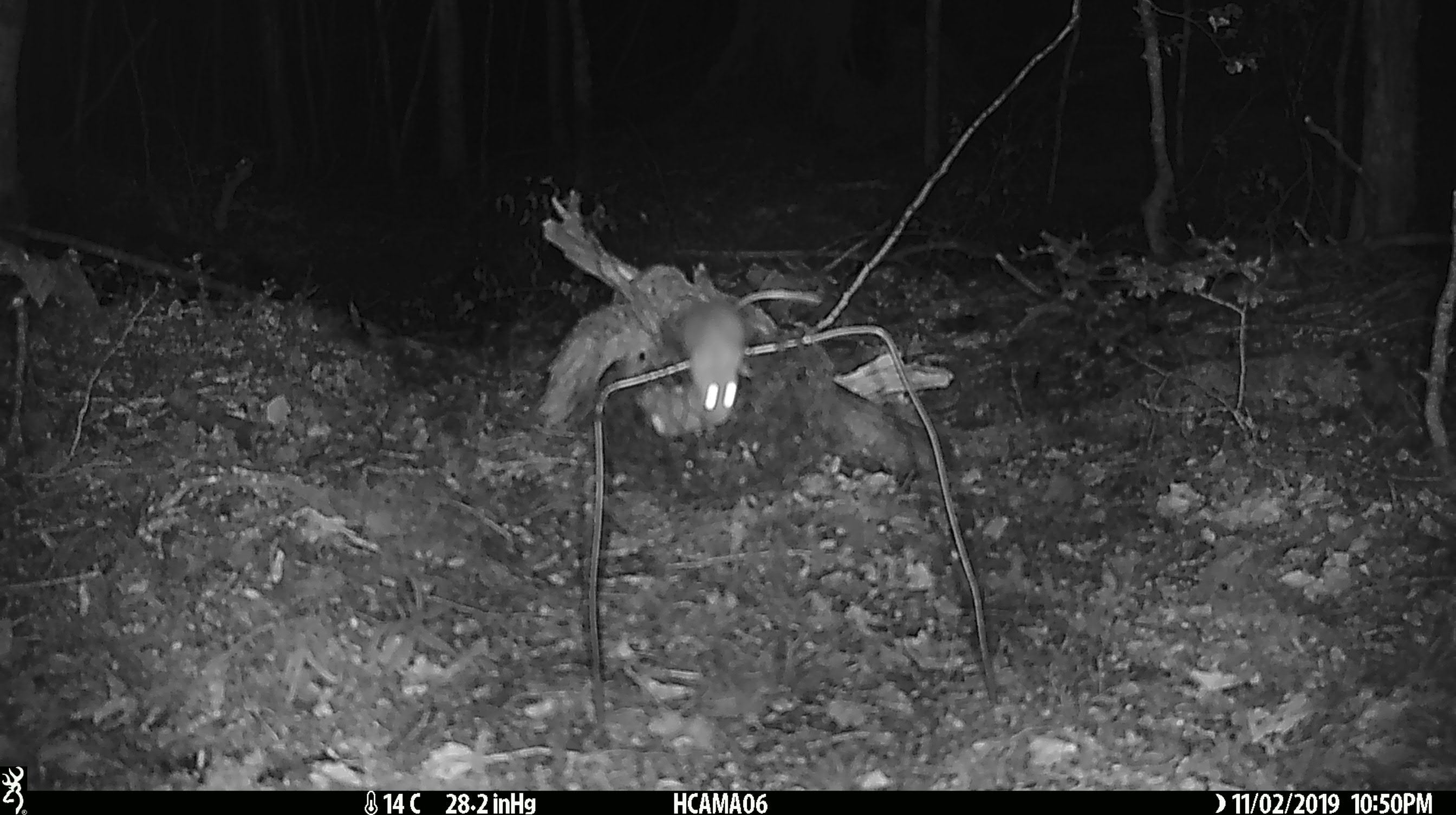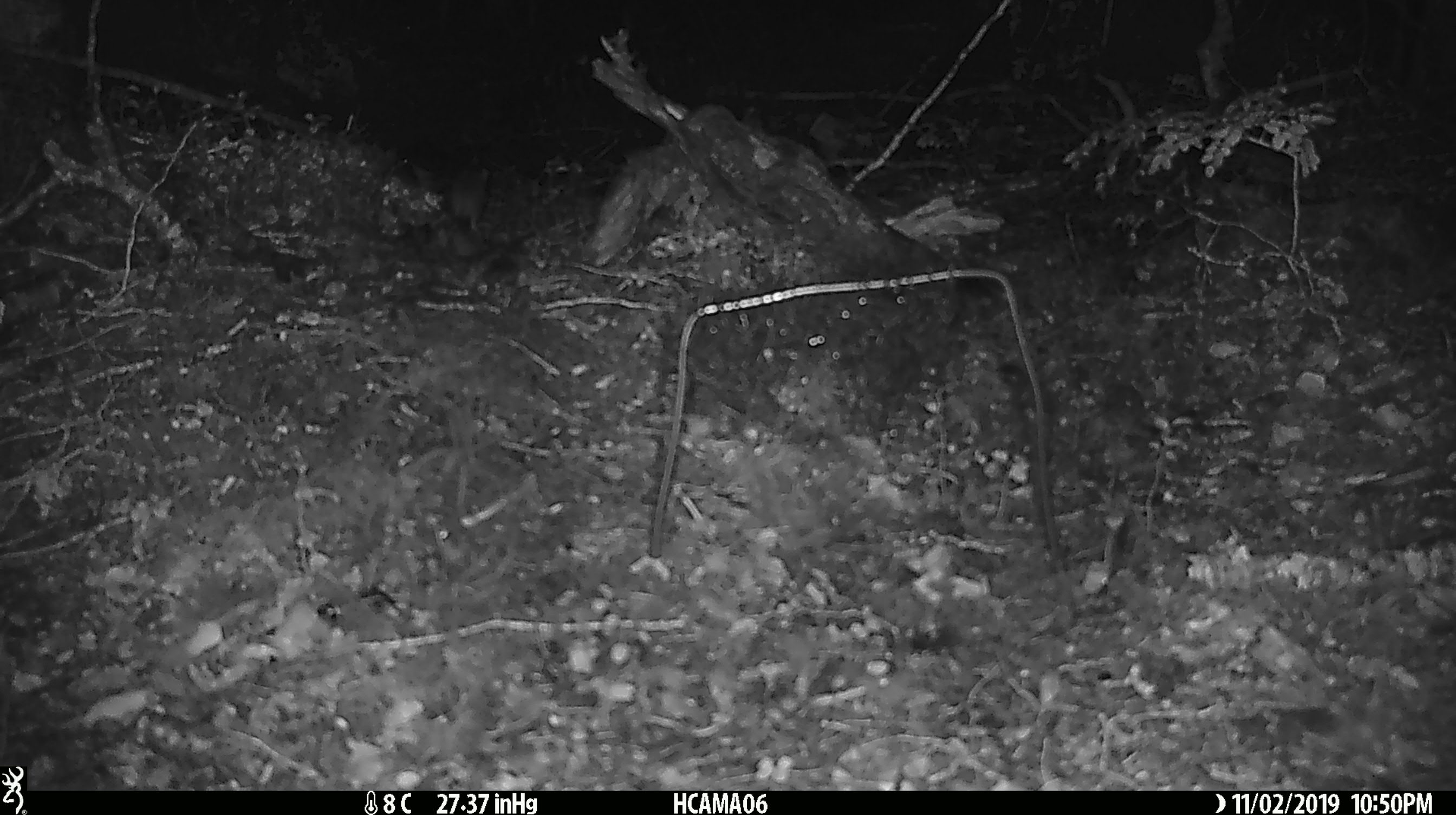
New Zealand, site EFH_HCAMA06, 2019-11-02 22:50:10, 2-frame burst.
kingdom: Animalia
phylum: Chordata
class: Mammalia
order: Rodentia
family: Muridae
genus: Mus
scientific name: Mus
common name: mouse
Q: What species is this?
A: Mouse (Mus).